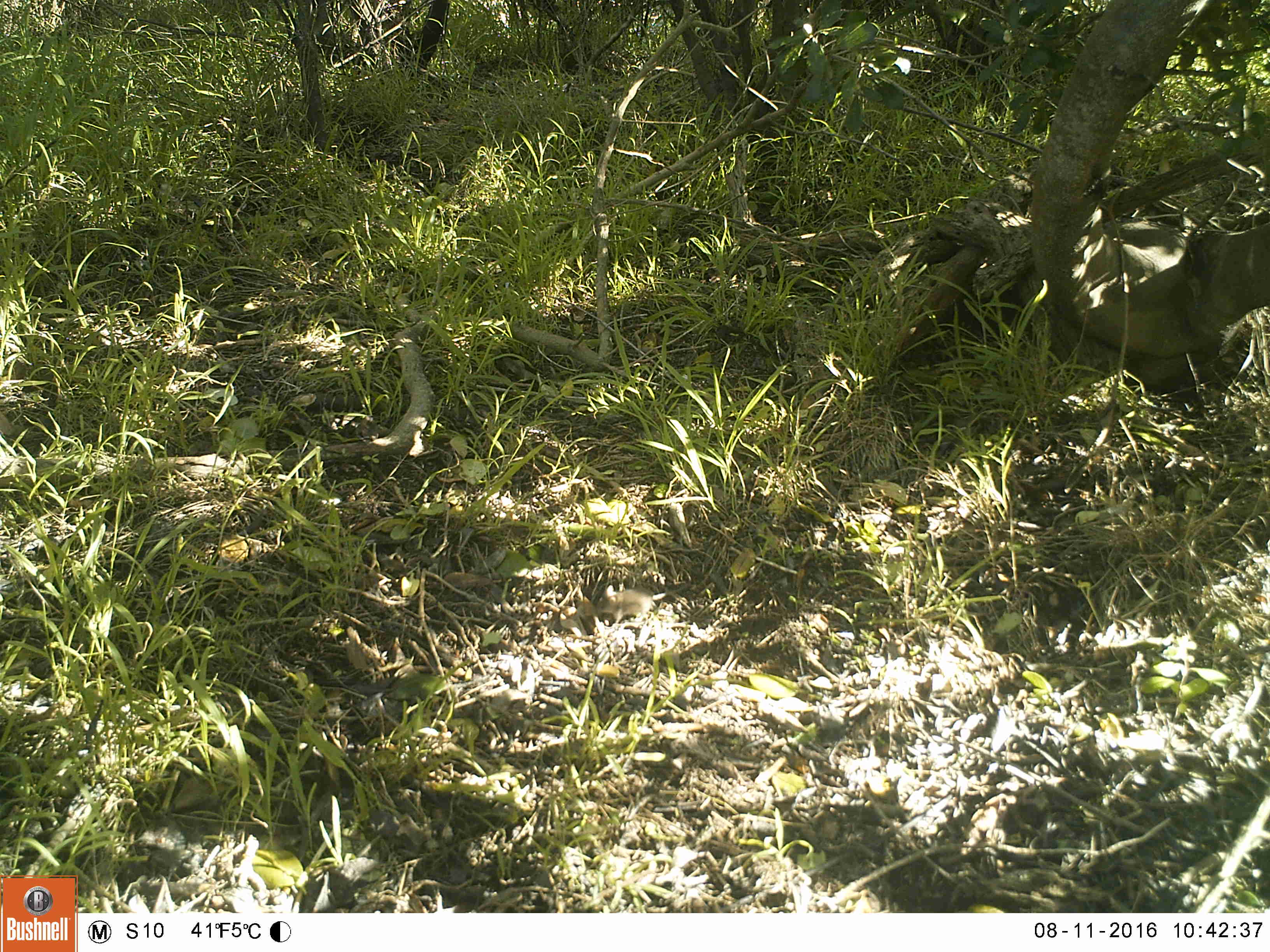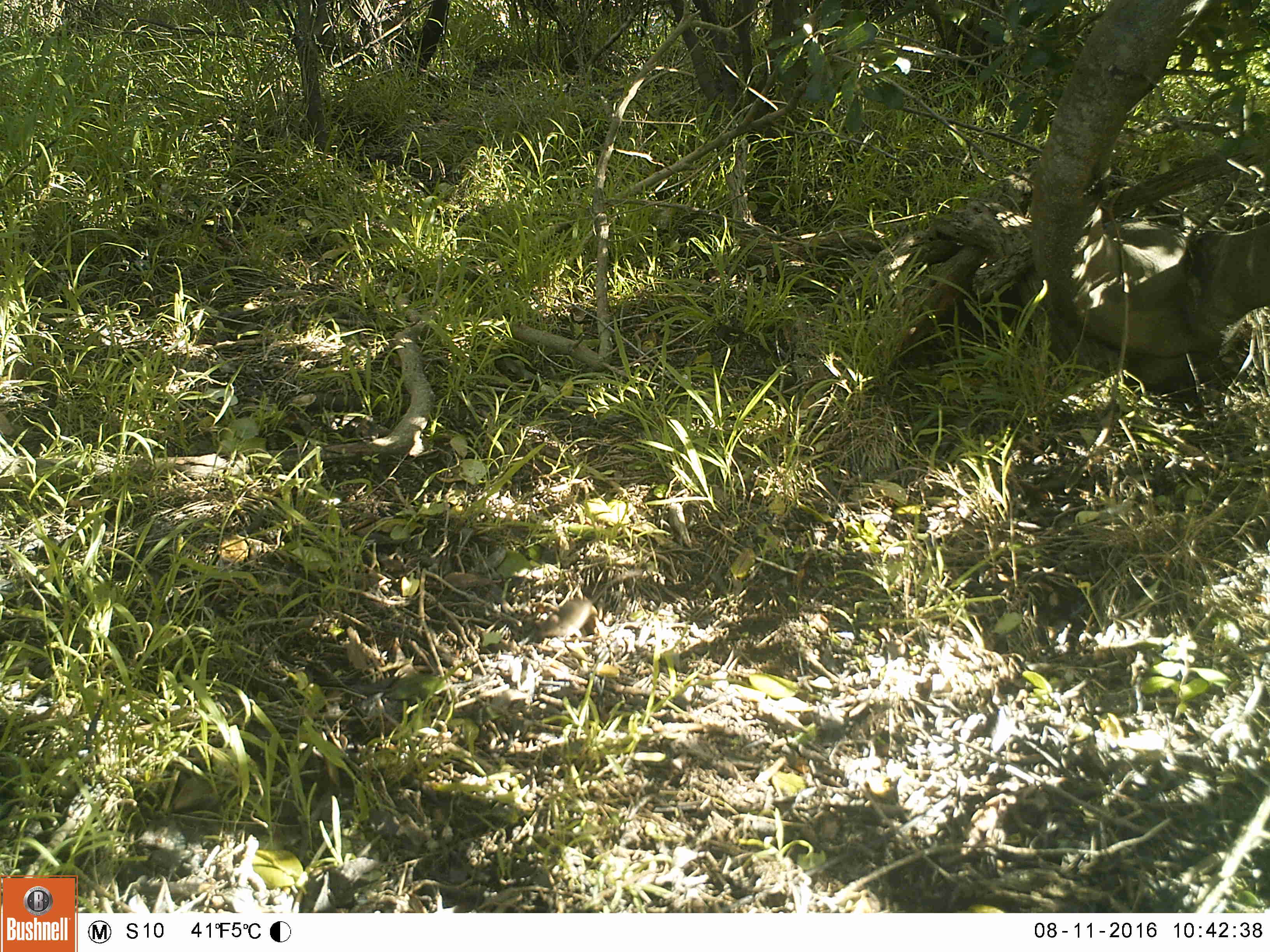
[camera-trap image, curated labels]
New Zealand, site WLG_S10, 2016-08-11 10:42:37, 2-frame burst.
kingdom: Animalia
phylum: Chordata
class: Mammalia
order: Rodentia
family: Muridae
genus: Mus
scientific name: Mus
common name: mouse